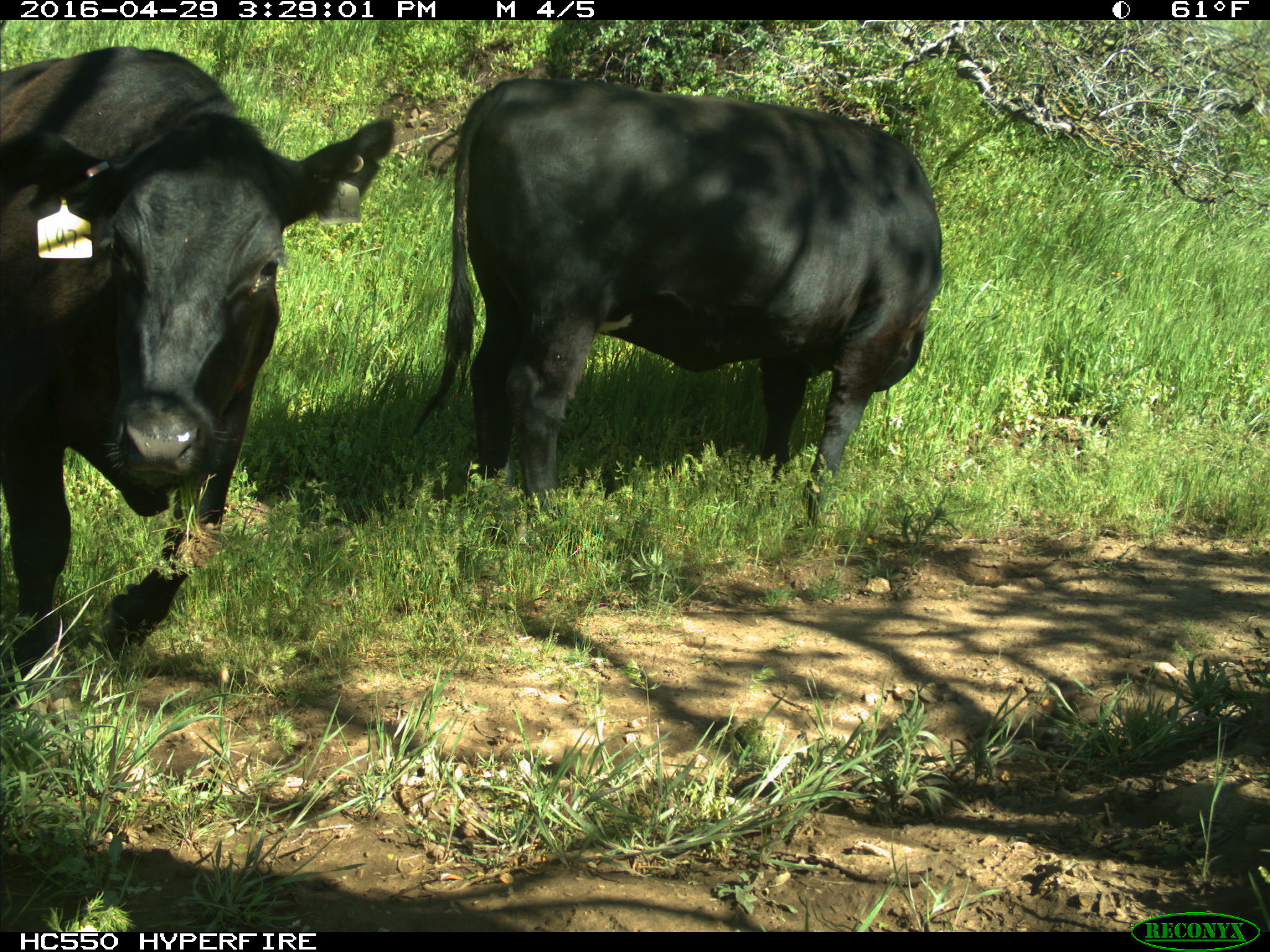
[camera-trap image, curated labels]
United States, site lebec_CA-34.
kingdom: Animalia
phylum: Chordata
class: Mammalia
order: Artiodactyla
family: Bovidae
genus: Bos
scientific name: Bos taurus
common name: domestic cow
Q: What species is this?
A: Bos taurus (domestic cow).